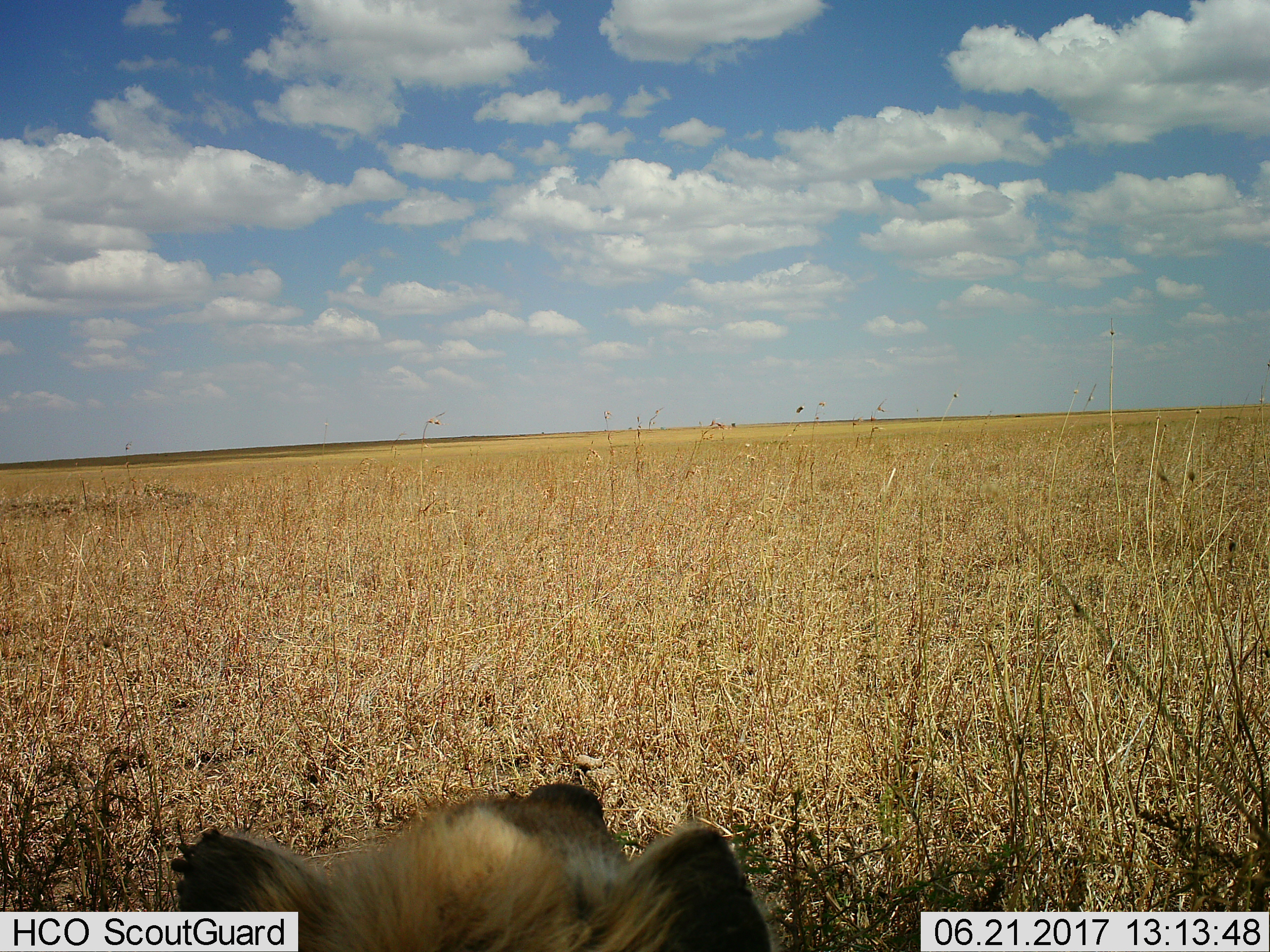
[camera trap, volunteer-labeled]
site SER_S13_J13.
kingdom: Animalia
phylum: Chordata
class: Mammalia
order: Carnivora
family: Hyaenidae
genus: Crocuta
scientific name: Crocuta crocuta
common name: spotted hyena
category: hyenaspotted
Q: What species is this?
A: Hyenaspotted (spotted hyena) (Crocuta crocuta).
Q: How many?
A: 1.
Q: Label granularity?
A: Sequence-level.